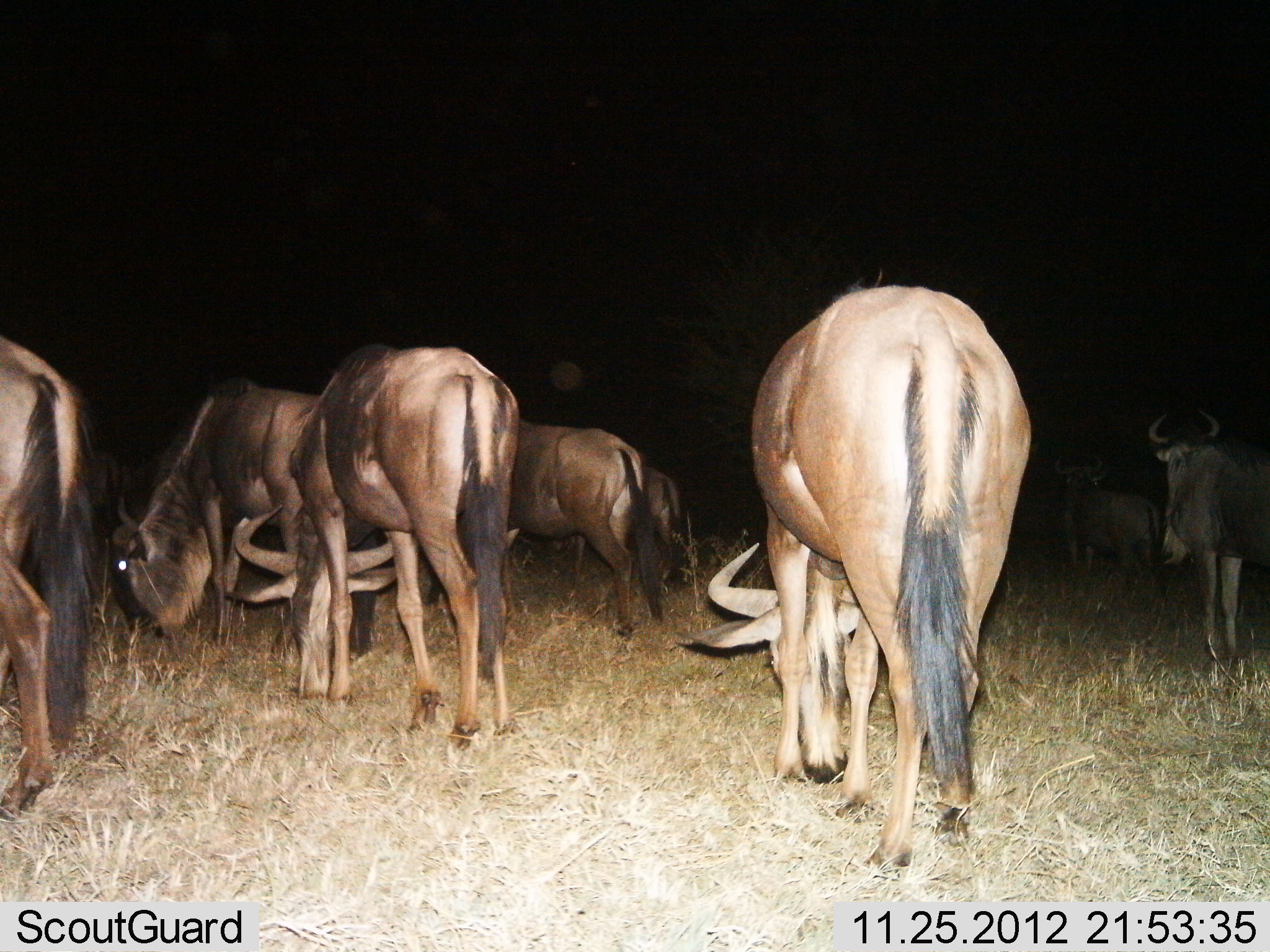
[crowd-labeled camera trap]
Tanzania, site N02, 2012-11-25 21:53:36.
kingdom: Animalia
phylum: Chordata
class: Mammalia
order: Artiodactyla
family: Bovidae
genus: Connochaetes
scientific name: Connochaetes taurinus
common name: blue wildebeest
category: wildebeest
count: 8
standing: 40%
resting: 2%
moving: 9%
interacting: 2%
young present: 0%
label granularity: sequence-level